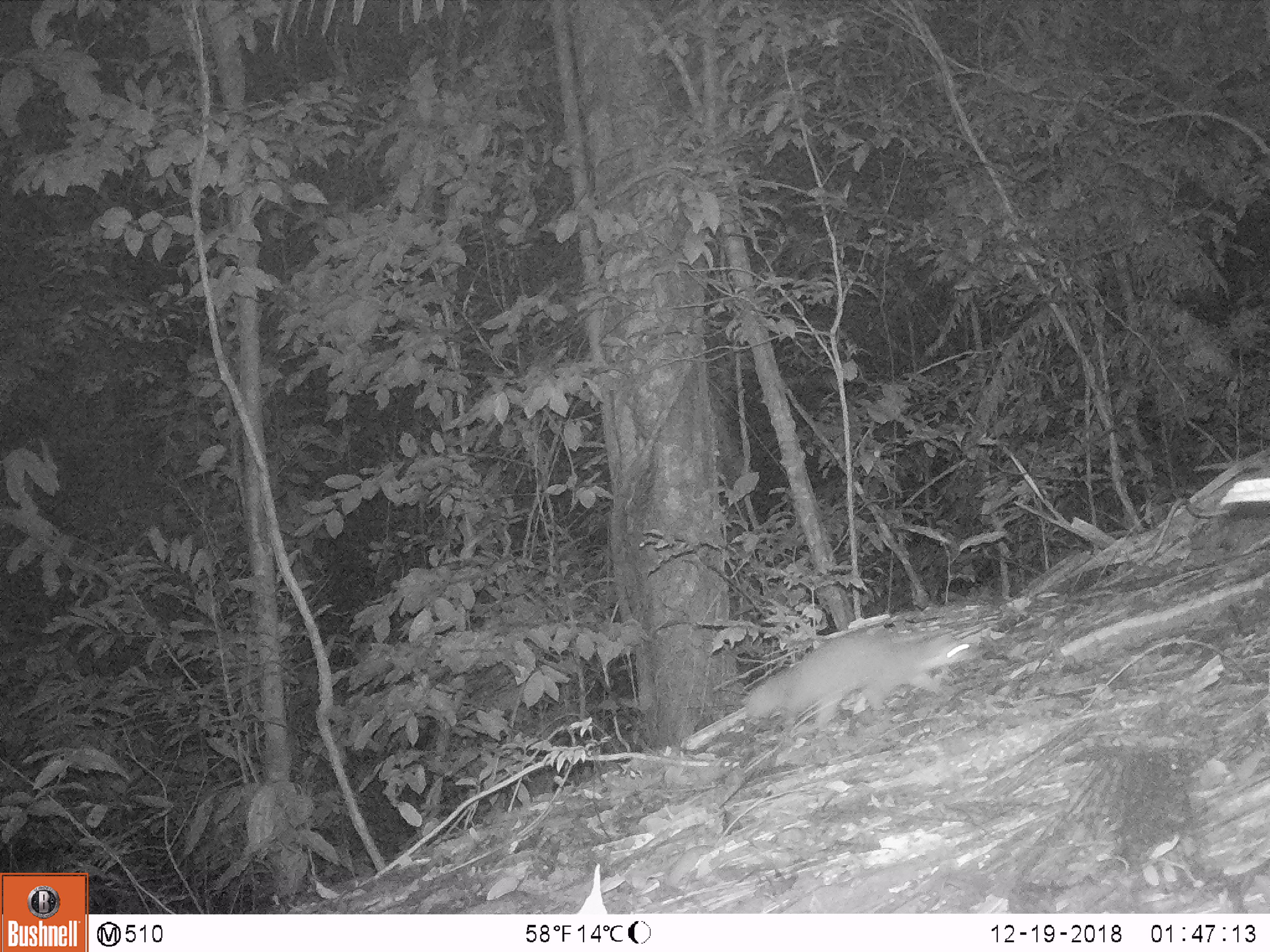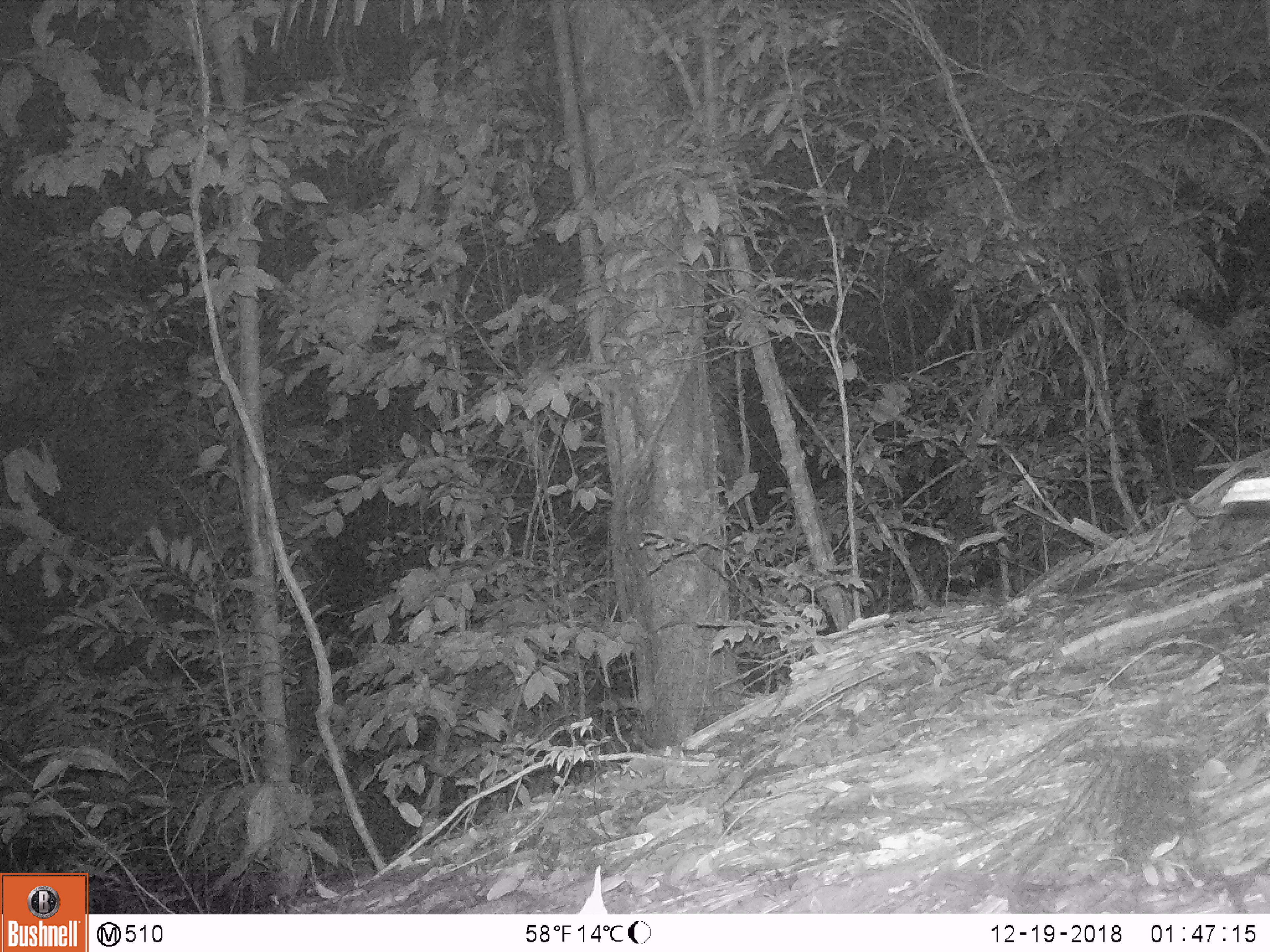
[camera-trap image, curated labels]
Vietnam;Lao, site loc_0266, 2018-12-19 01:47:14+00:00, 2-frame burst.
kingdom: Animalia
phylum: Chordata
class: Mammalia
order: Carnivora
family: Mustelidae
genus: Melogale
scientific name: Melogale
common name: ferret badger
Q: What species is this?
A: Ferret badger (Melogale).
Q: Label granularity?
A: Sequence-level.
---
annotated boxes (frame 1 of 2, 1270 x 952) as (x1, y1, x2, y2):
ferret badger: (744, 630, 973, 732)